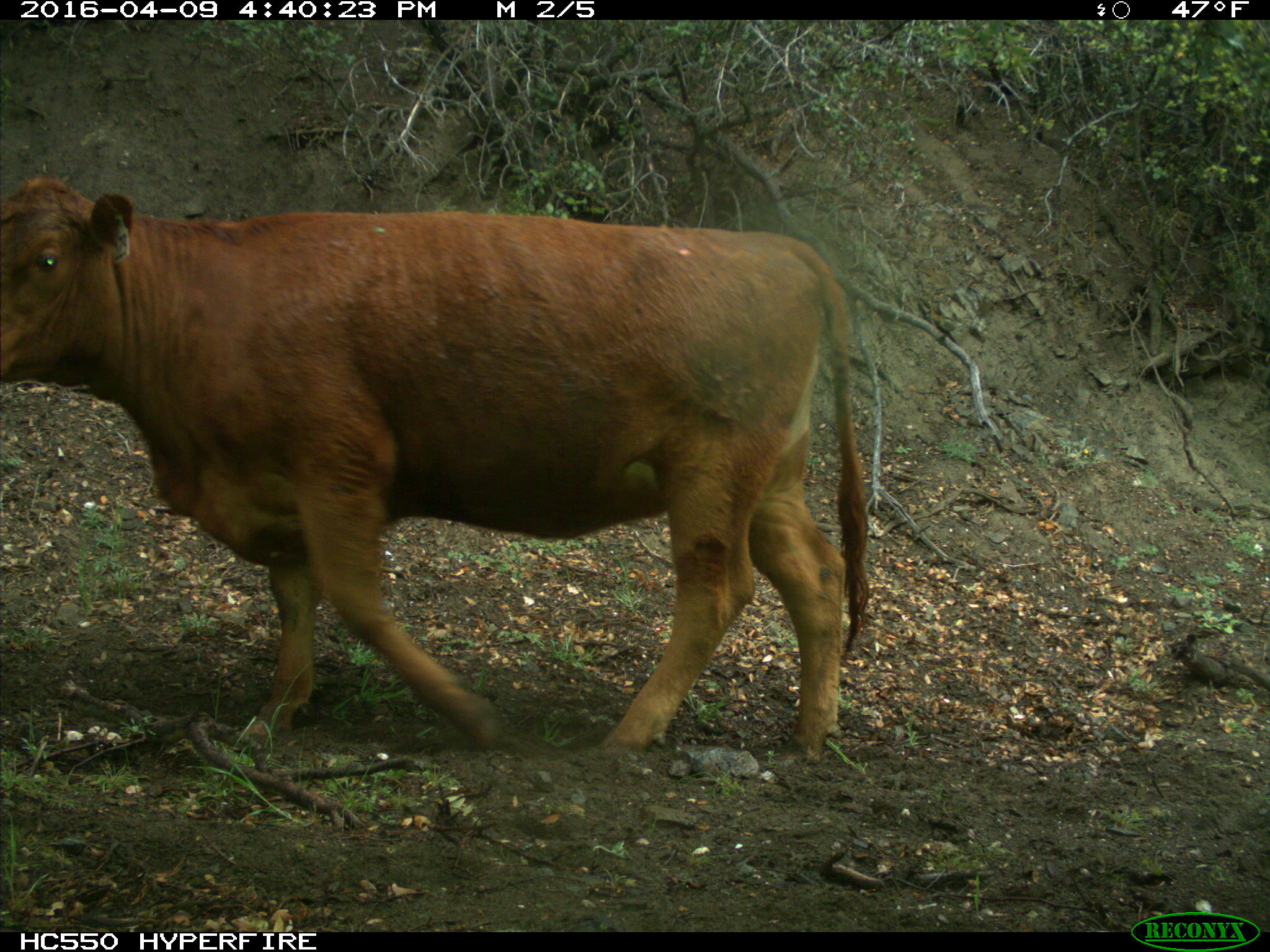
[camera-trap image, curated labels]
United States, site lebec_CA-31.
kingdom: Animalia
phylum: Chordata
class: Mammalia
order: Artiodactyla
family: Bovidae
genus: Bos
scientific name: Bos taurus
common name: domestic cow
Bos taurus (domestic cow).